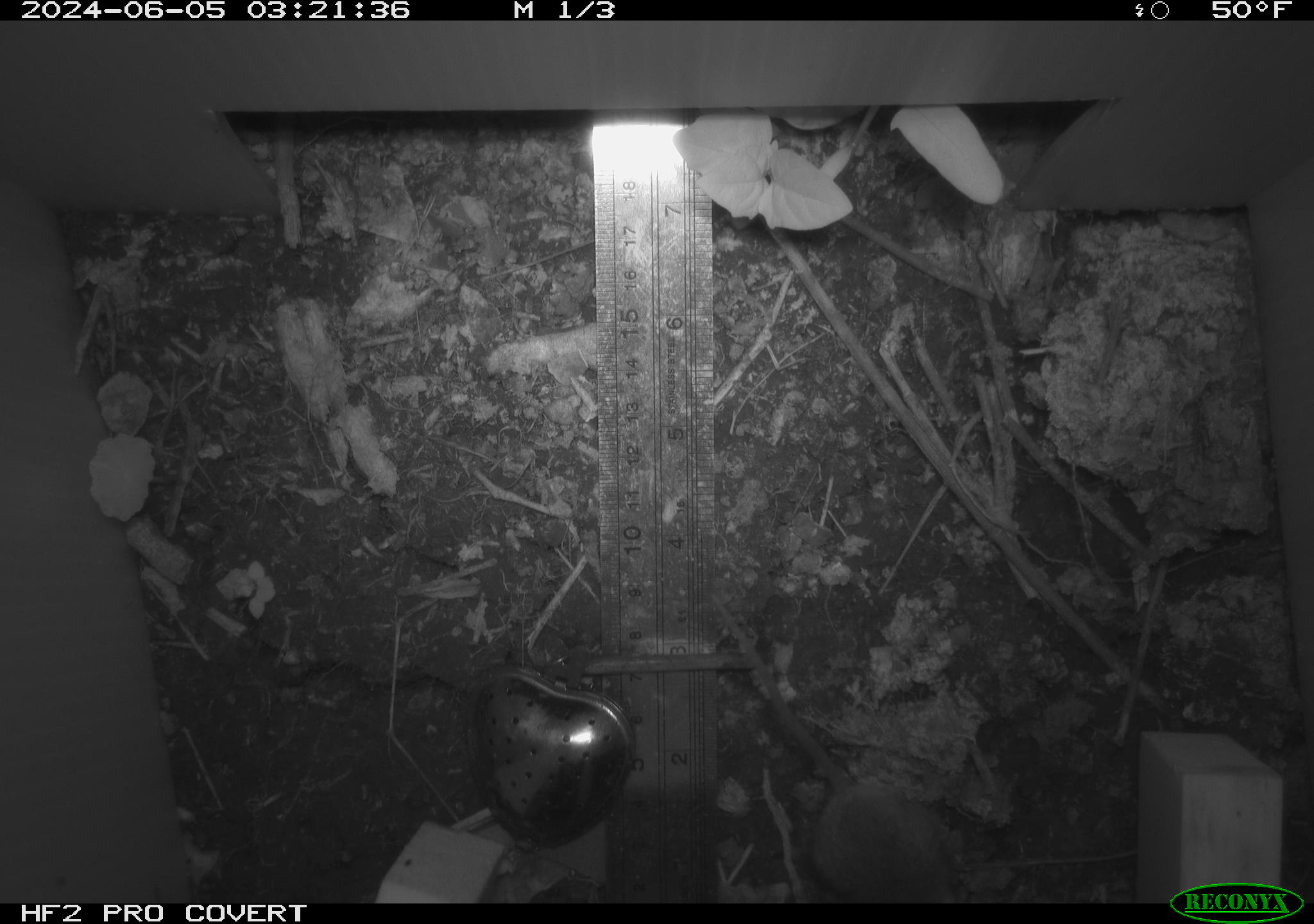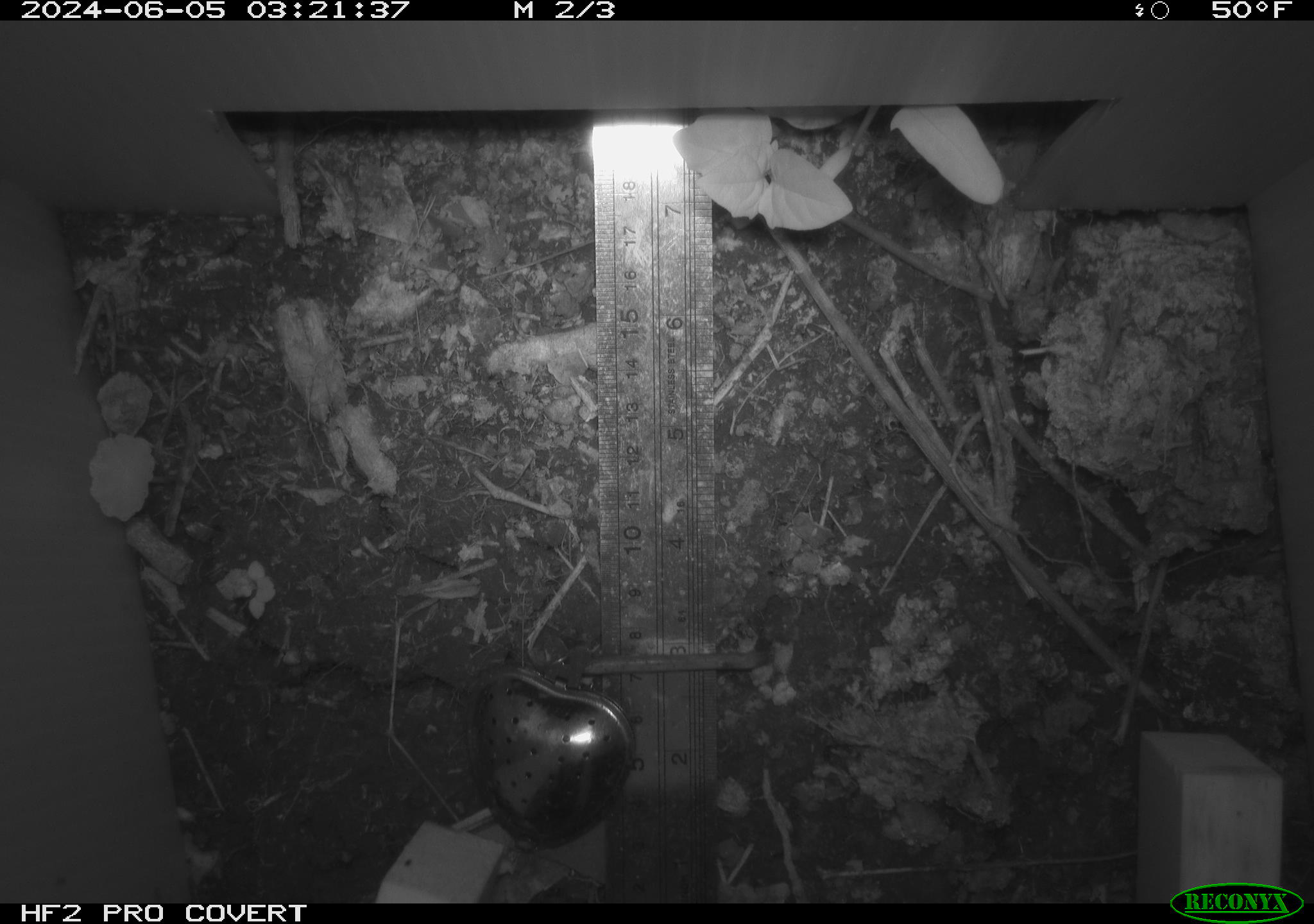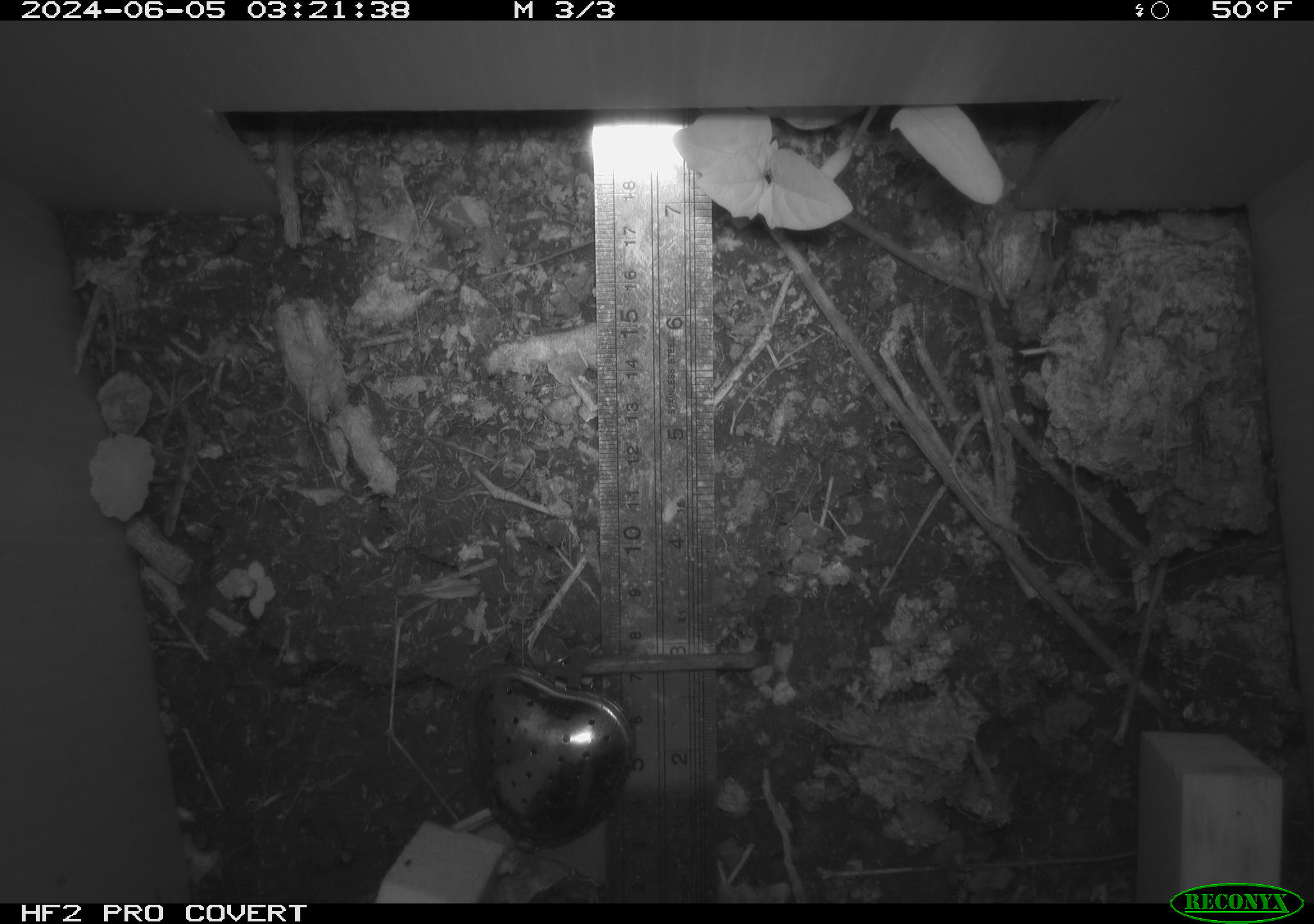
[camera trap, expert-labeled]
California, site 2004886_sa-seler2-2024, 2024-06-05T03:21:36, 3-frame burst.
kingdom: Animalia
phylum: Chordata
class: Mammalia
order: Rodentia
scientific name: Rodentia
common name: mouse species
Mouse species (Rodentia).